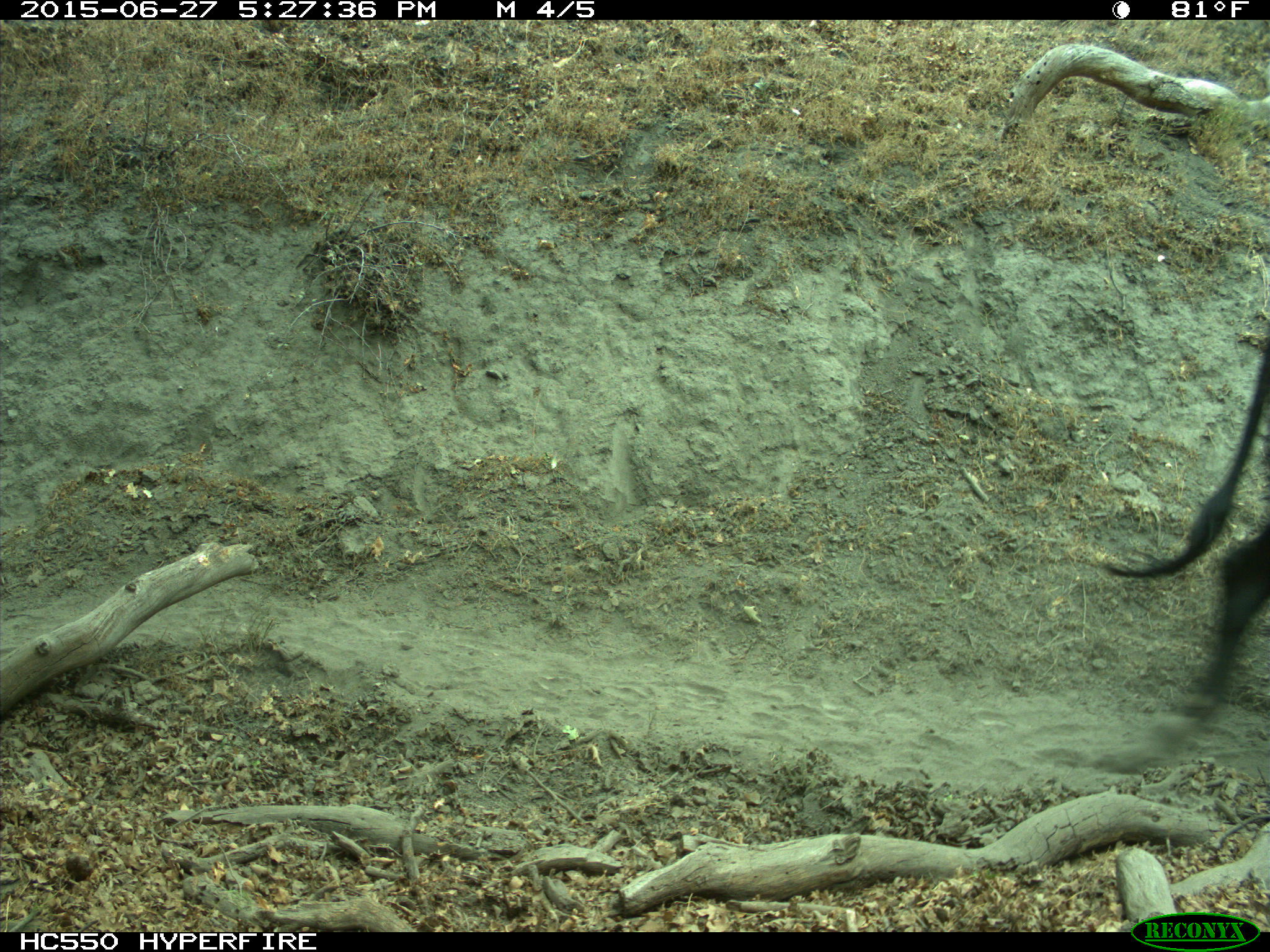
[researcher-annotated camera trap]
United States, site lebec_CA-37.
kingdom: Animalia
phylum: Chordata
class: Mammalia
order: Artiodactyla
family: Bovidae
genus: Bos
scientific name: Bos taurus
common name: domestic cow